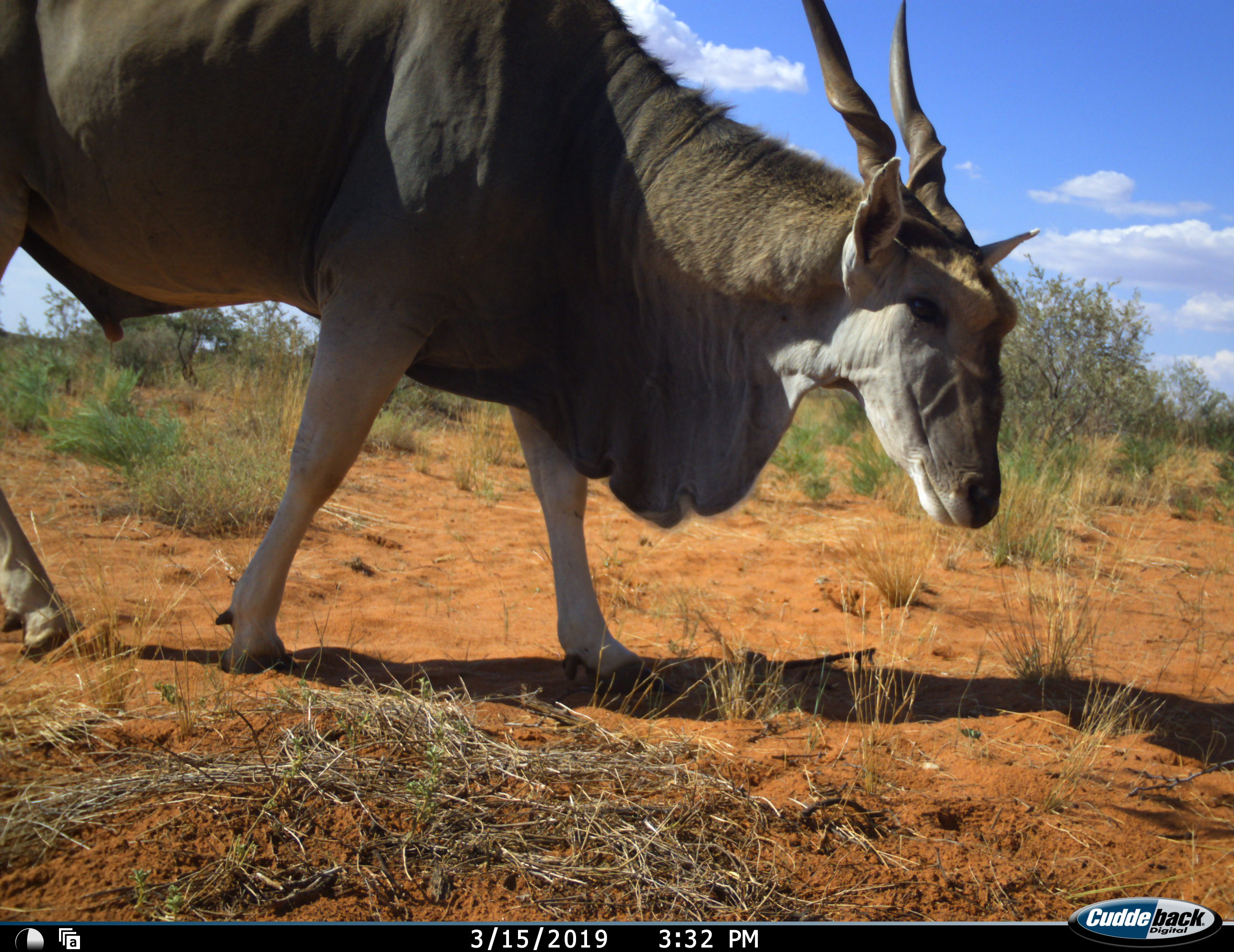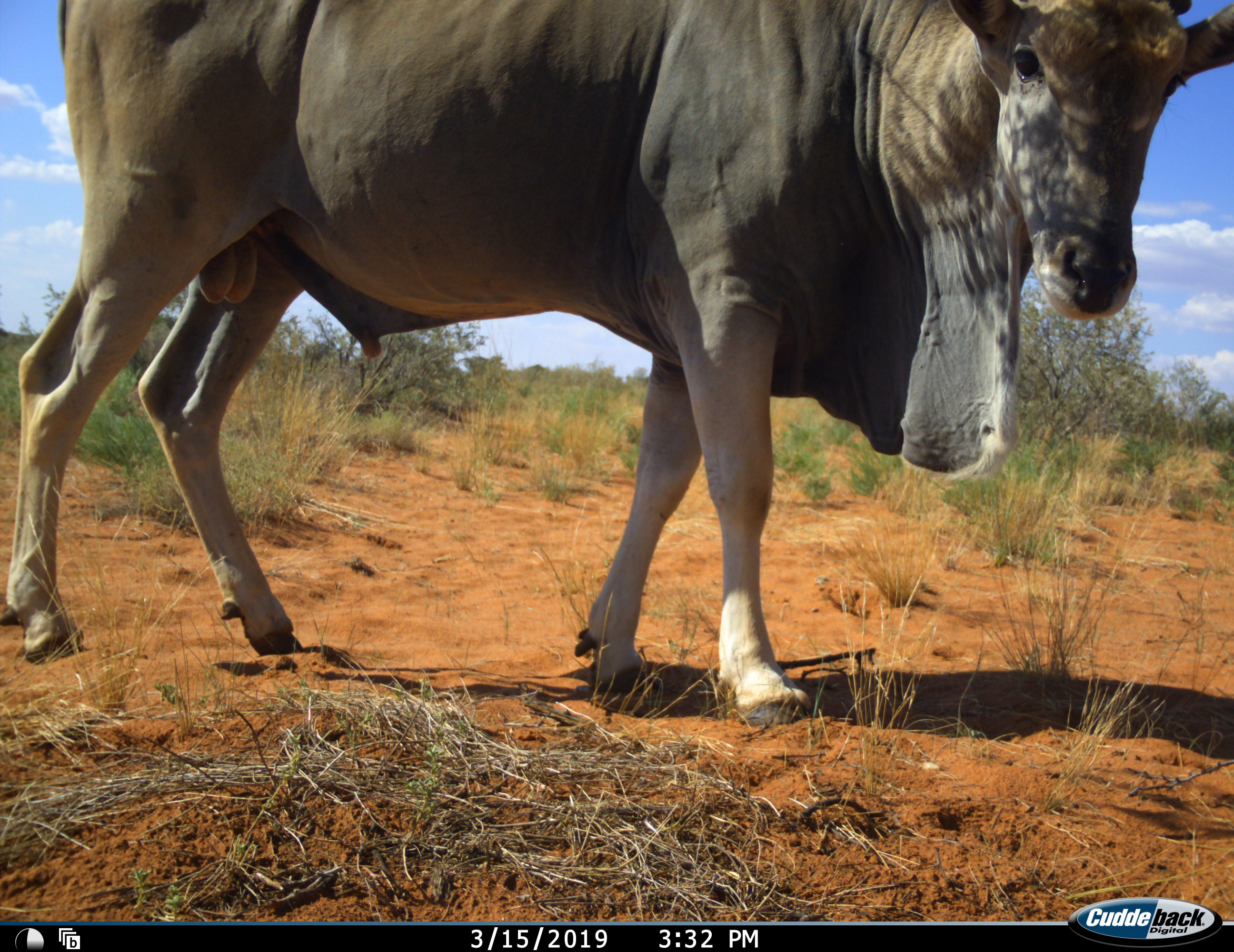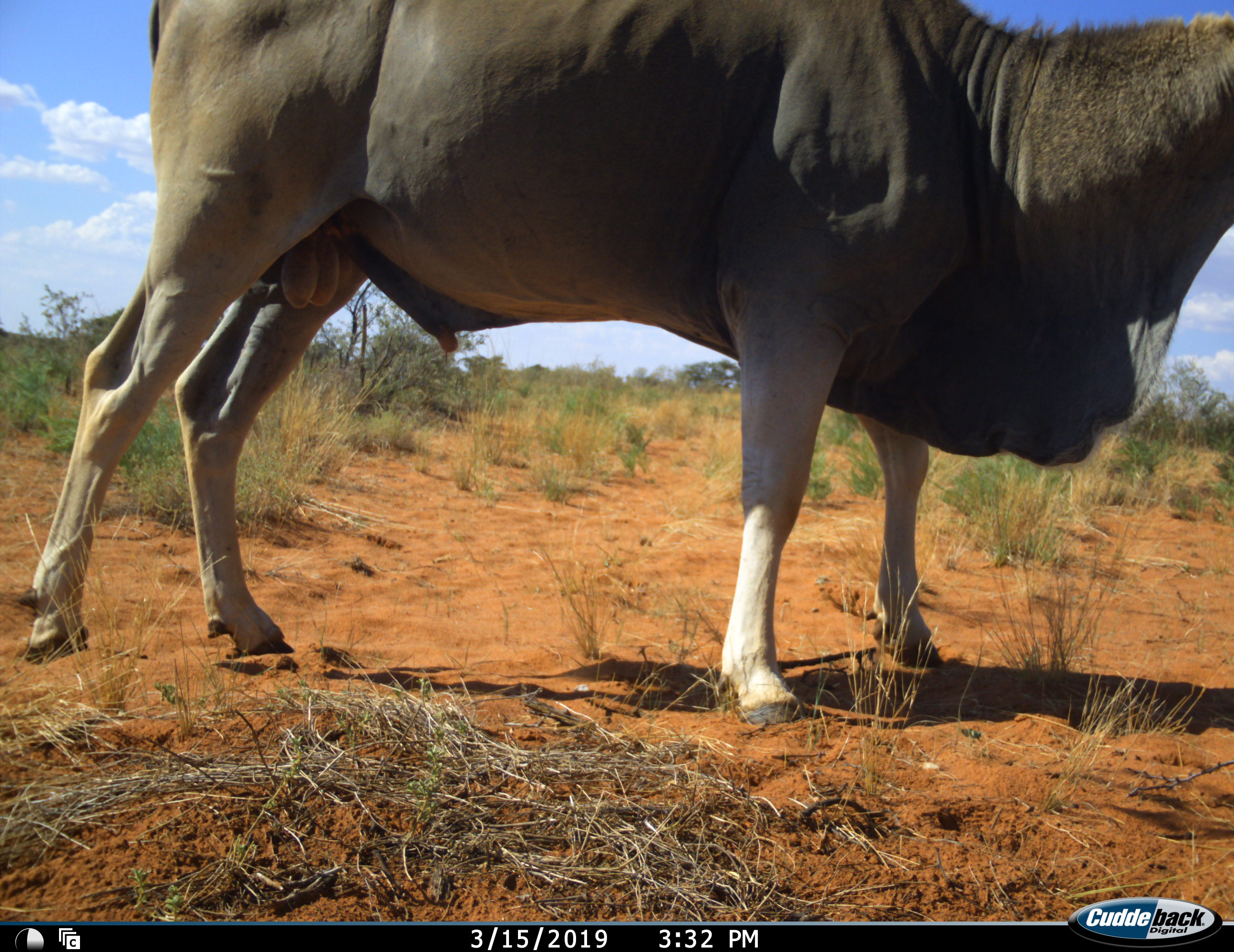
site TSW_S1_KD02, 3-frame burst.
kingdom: Animalia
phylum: Chordata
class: Mammalia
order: Artiodactyla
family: Bovidae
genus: Tragelaphus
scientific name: Tragelaphus oryx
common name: eland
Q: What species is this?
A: Eland (Tragelaphus oryx).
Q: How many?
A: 1.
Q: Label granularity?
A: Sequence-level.